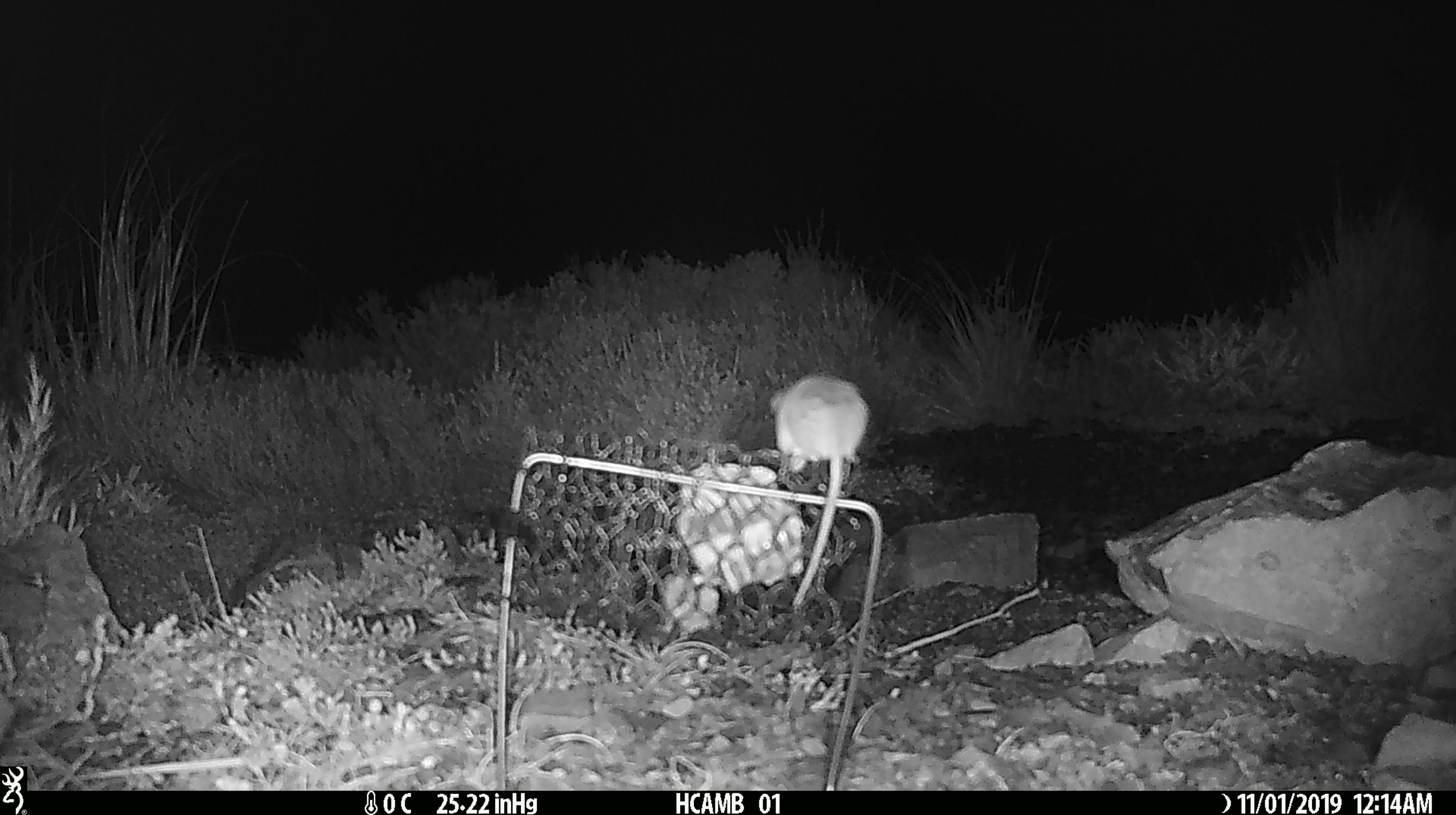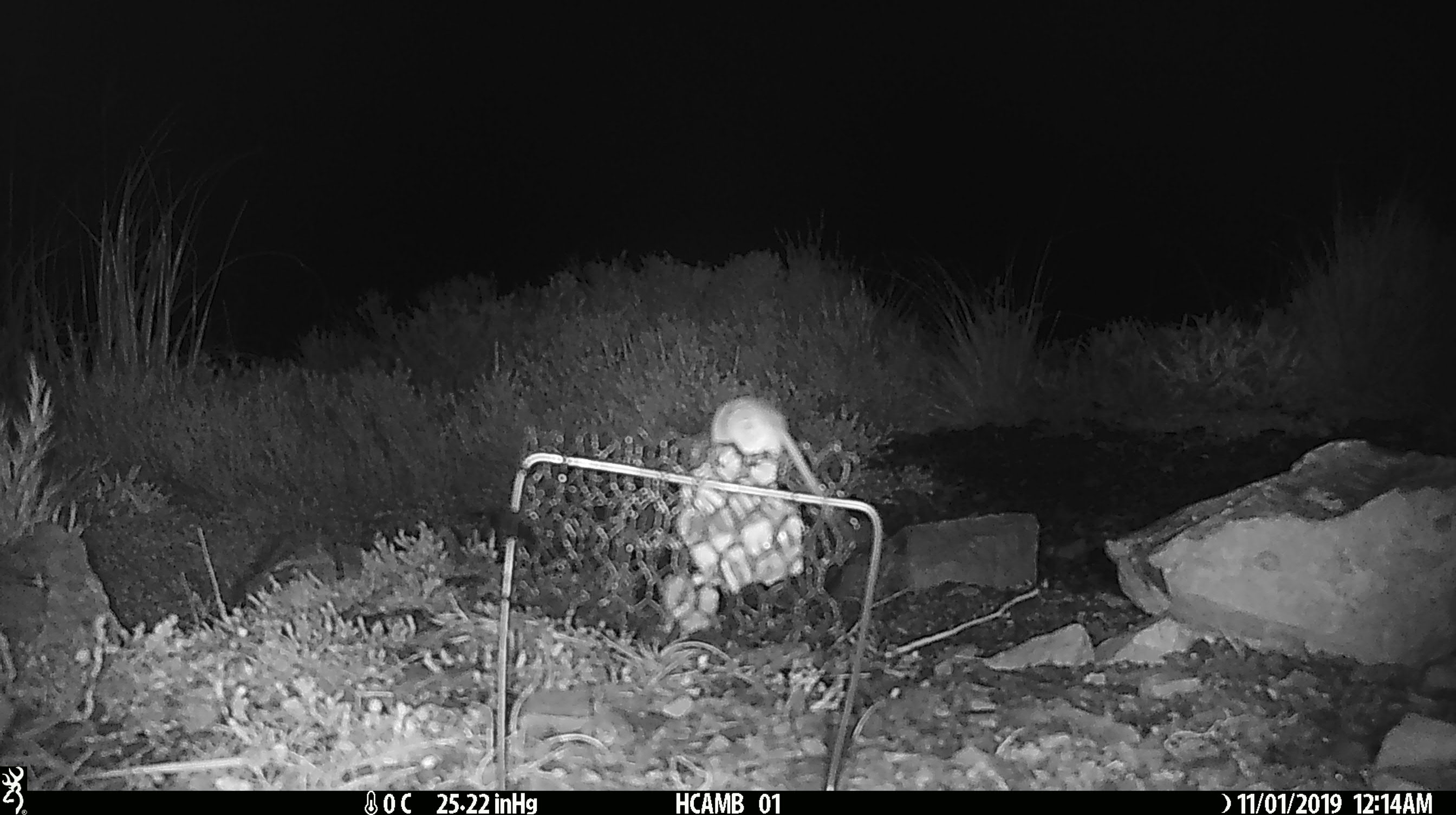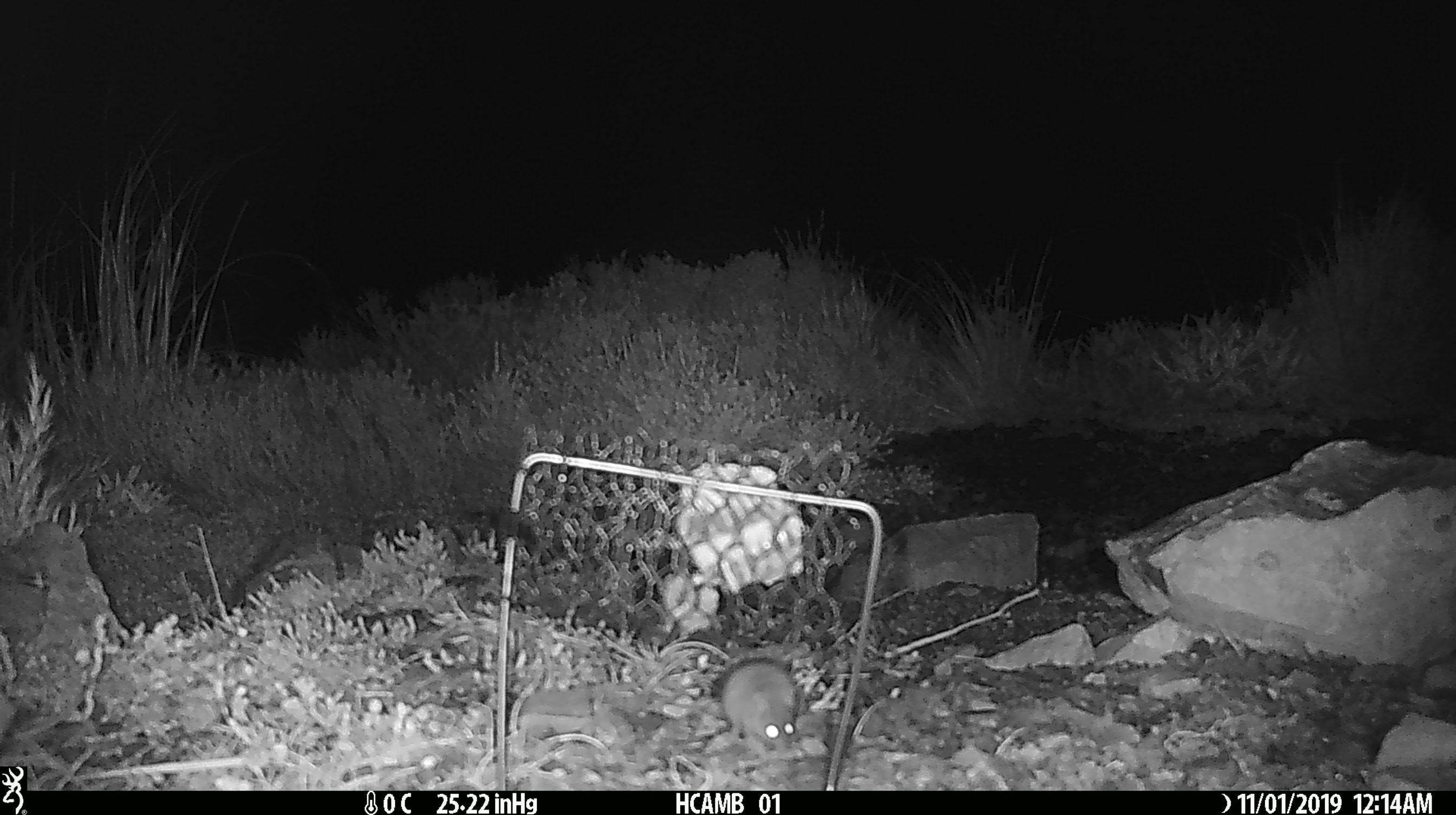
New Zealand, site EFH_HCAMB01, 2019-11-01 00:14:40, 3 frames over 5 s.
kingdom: Animalia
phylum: Chordata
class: Mammalia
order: Rodentia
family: Muridae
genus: Mus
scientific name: Mus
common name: mouse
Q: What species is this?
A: Mouse (Mus).